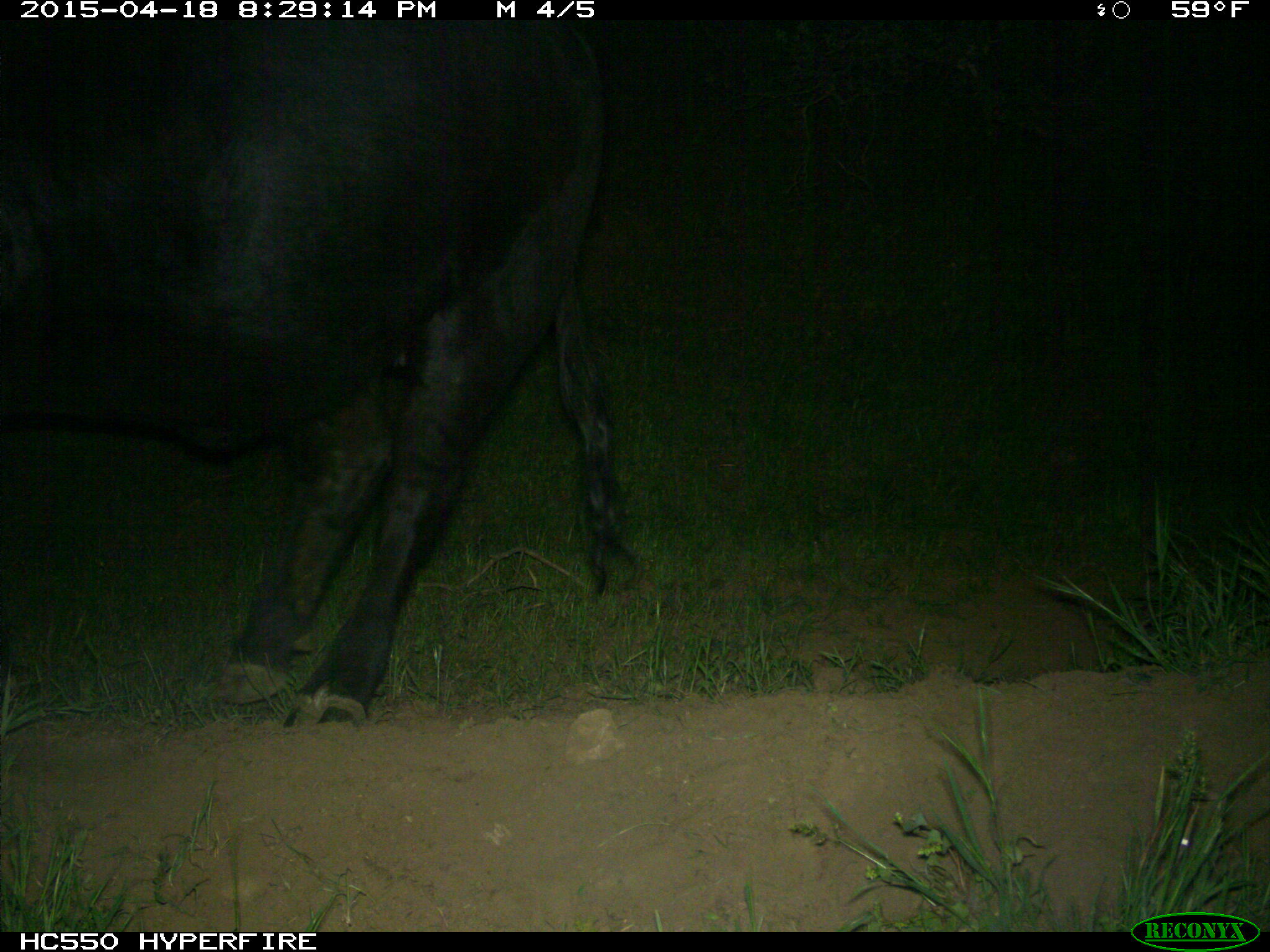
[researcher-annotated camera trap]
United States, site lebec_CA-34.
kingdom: Animalia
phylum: Chordata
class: Mammalia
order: Artiodactyla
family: Bovidae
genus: Bos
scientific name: Bos taurus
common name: domestic cow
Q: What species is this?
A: Bos taurus (domestic cow).